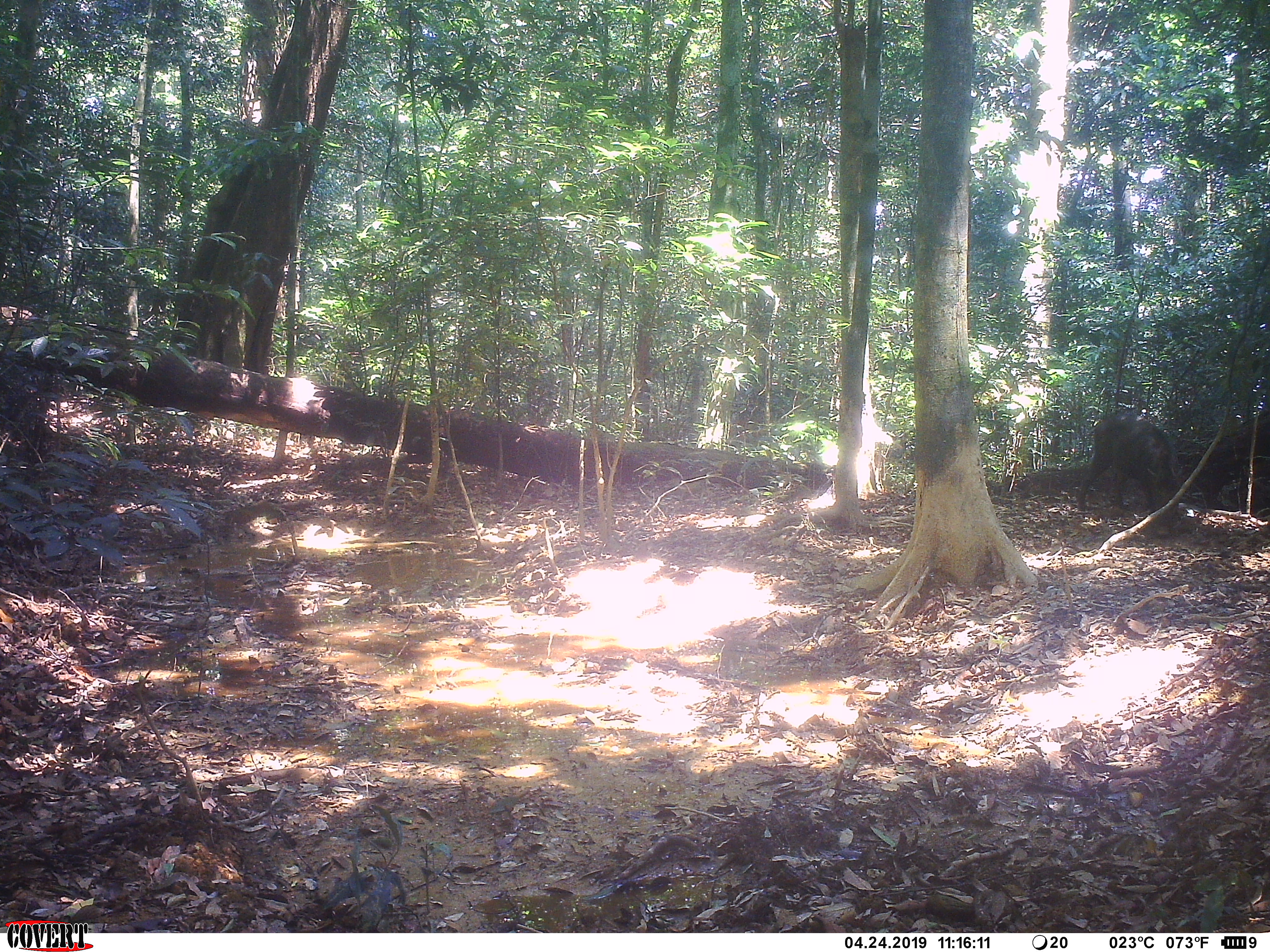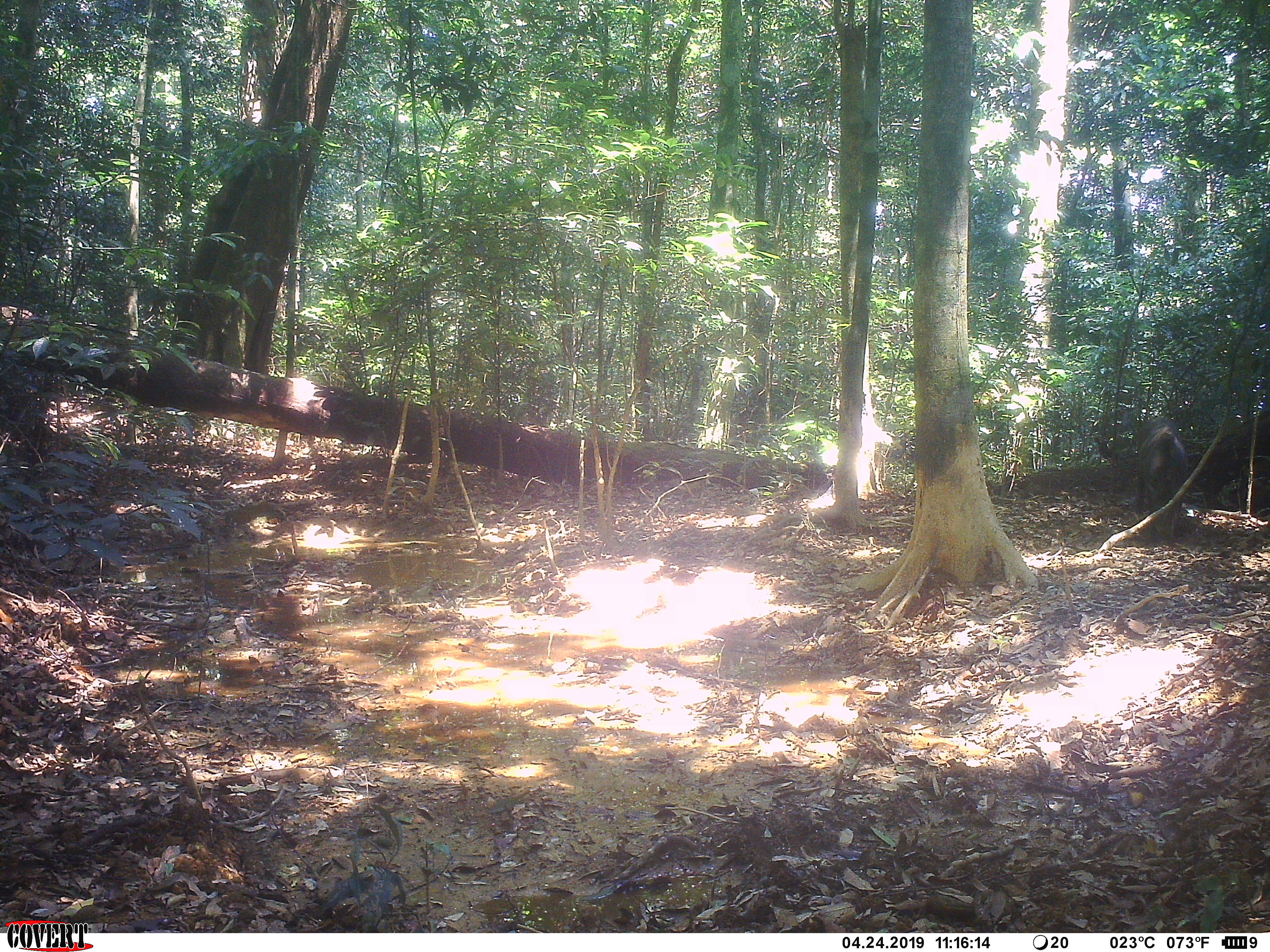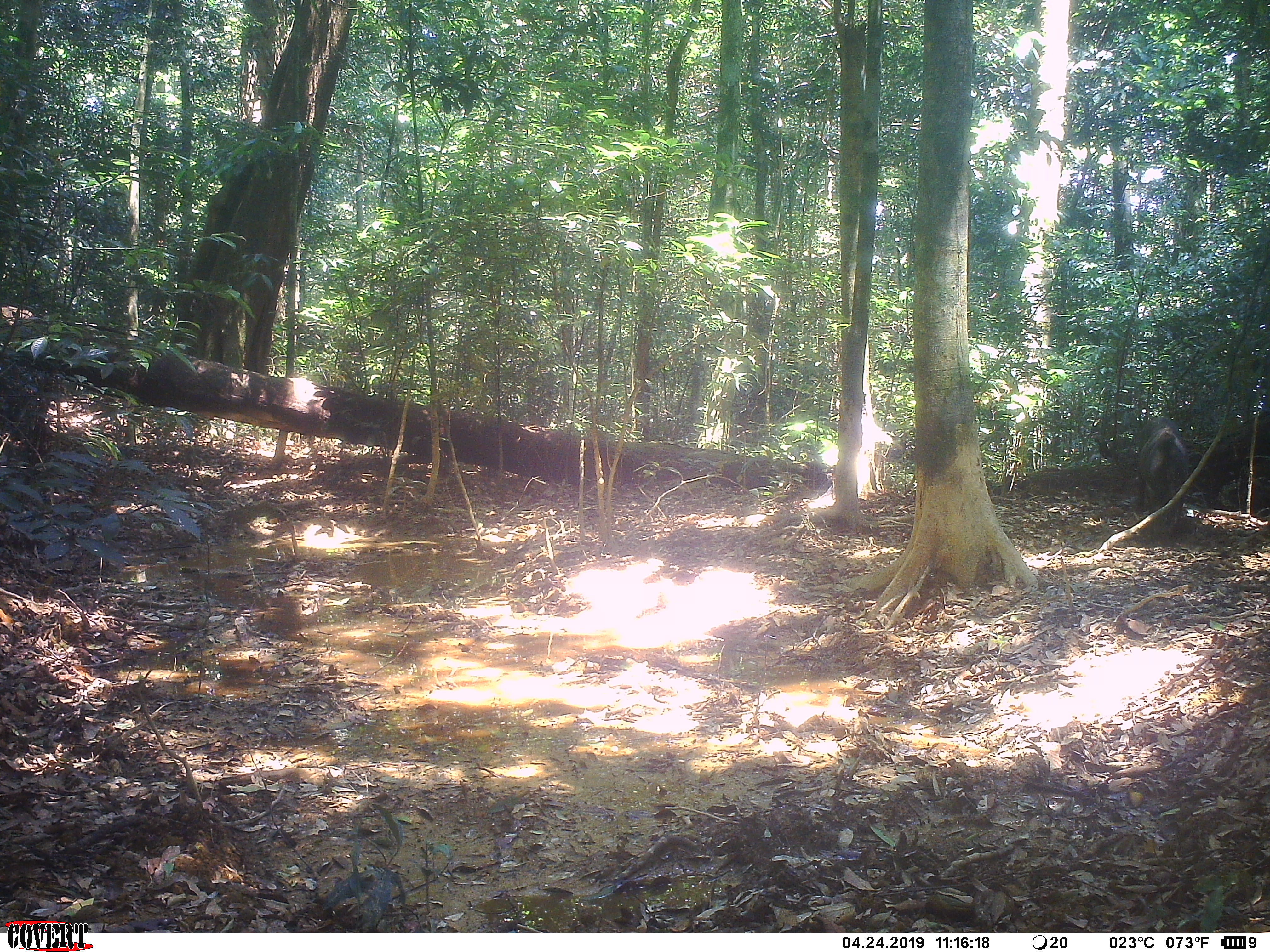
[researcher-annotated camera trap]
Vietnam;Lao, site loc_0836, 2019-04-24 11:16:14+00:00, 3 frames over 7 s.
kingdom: Animalia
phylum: Chordata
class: Mammalia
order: Artiodactyla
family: Suidae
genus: Sus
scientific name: Sus scrofa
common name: eurasian wild pig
Eurasian wild pig (Sus scrofa). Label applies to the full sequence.